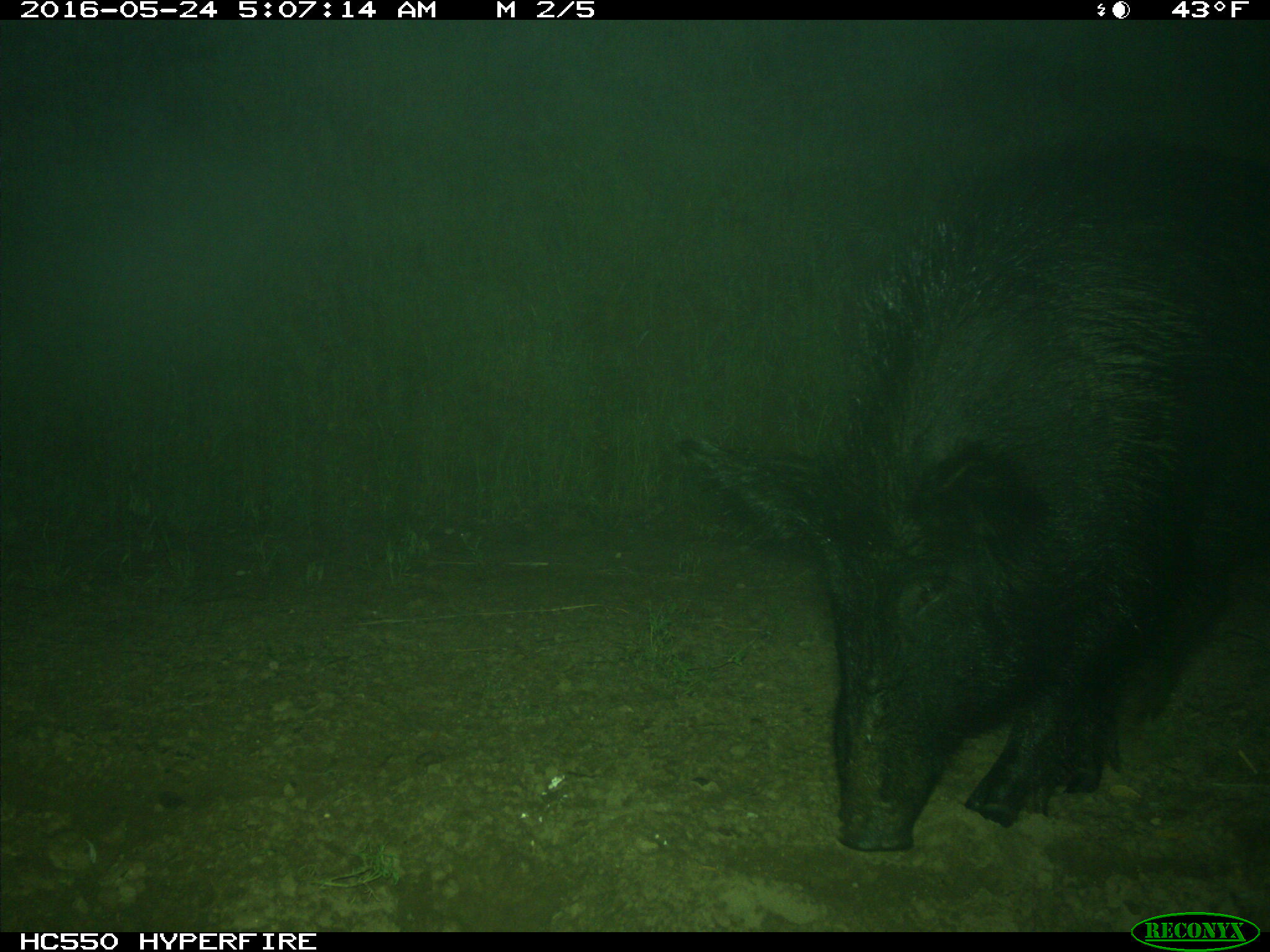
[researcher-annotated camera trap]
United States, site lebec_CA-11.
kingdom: Animalia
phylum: Chordata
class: Mammalia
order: Artiodactyla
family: Suidae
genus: Sus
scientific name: Sus scrofa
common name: wild boar